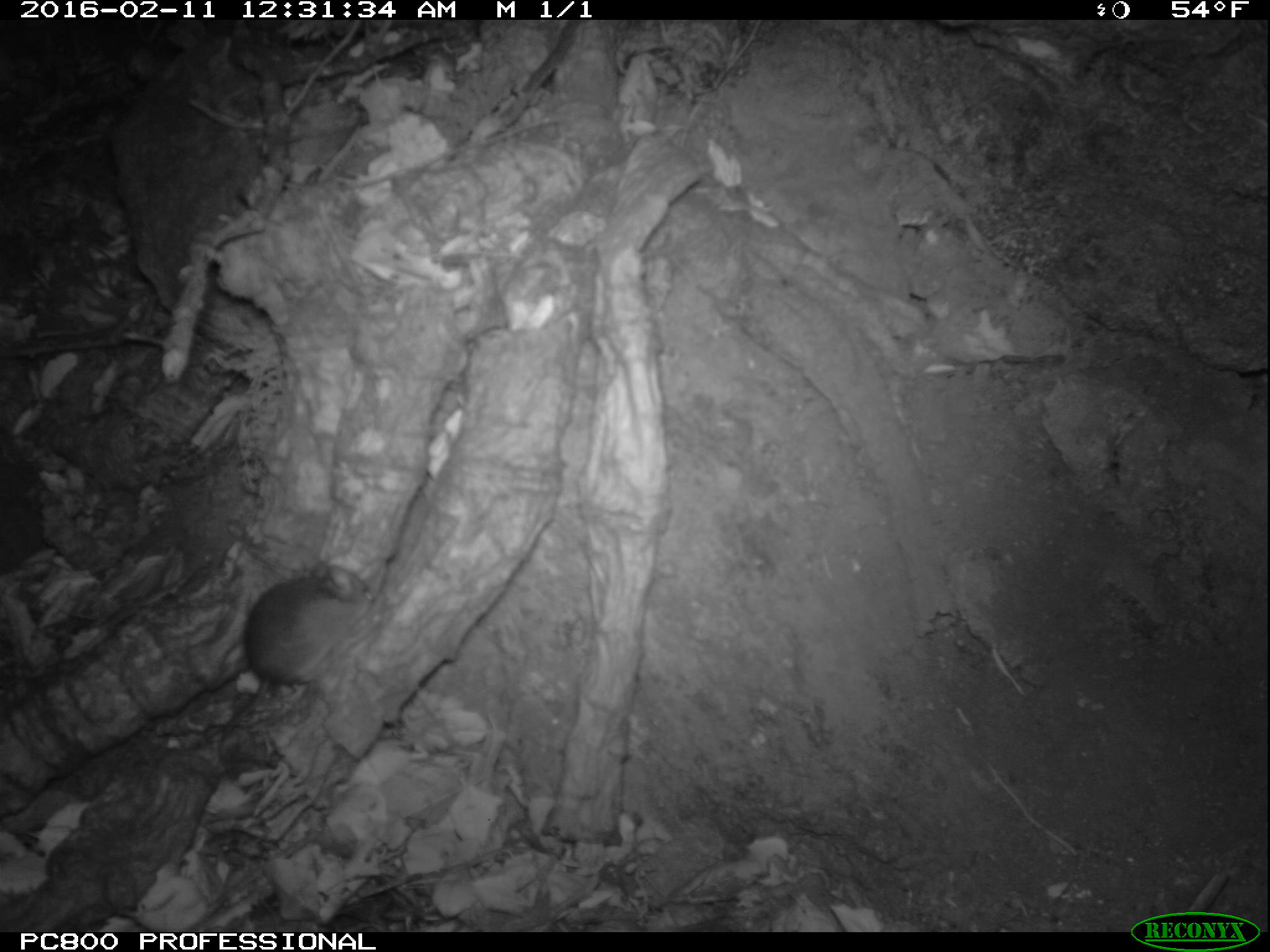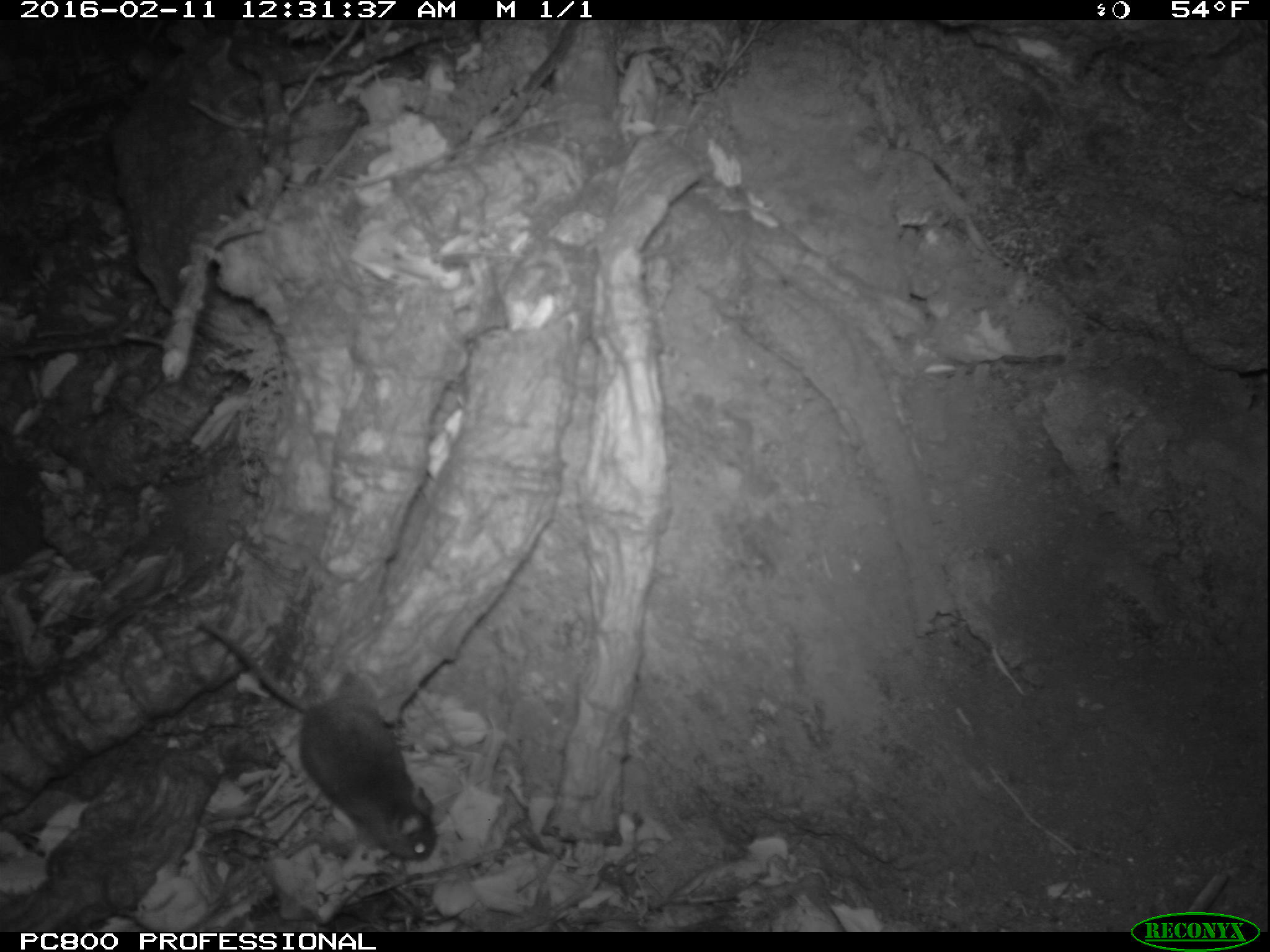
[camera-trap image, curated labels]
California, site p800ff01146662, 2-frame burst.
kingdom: Animalia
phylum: Chordata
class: Mammalia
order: Rodentia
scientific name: Rodentia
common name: rodent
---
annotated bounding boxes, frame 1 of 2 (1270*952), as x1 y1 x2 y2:
rodent: 215 555 373 743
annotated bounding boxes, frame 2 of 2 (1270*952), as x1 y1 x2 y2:
rodent: 193 617 440 859